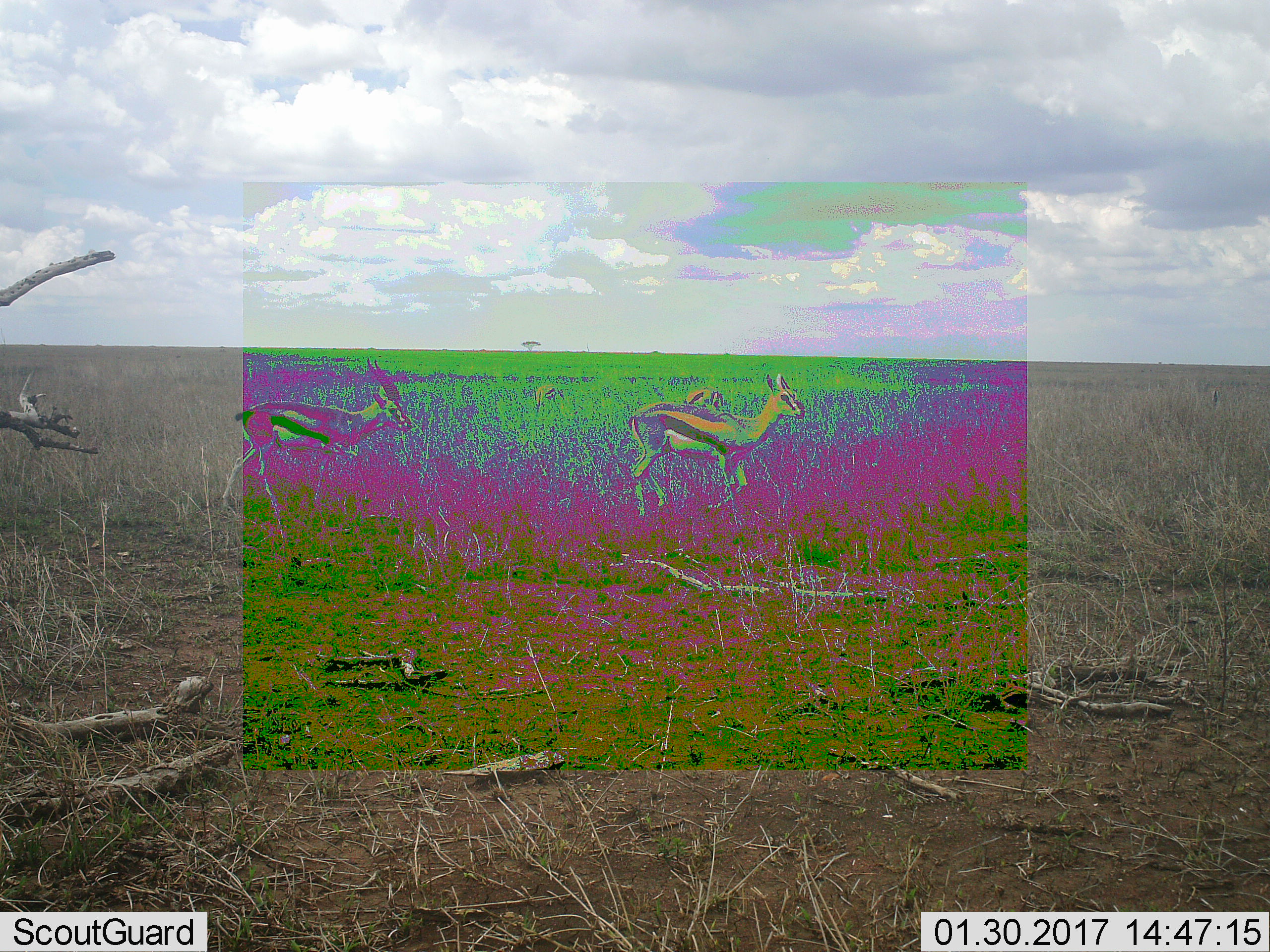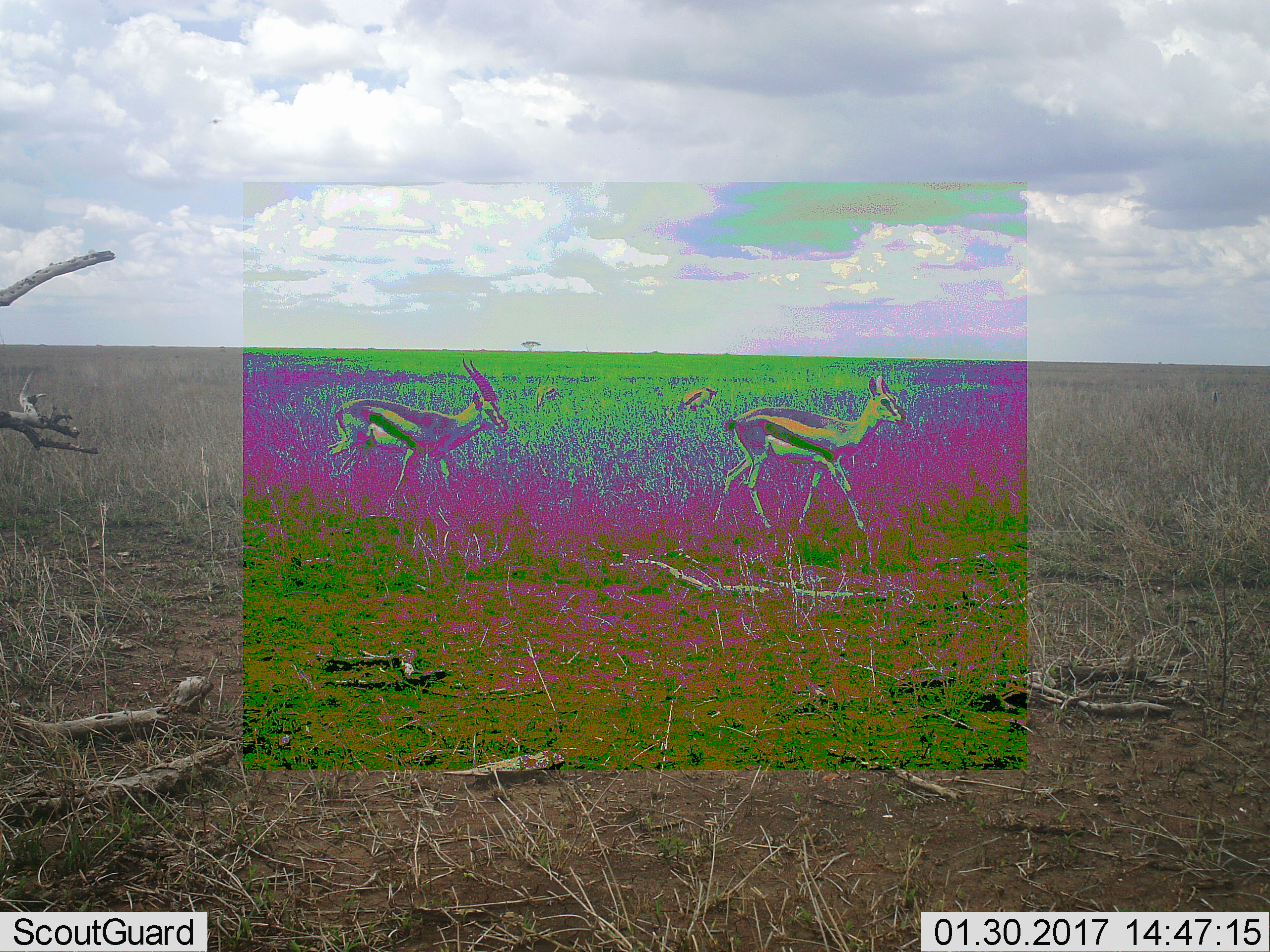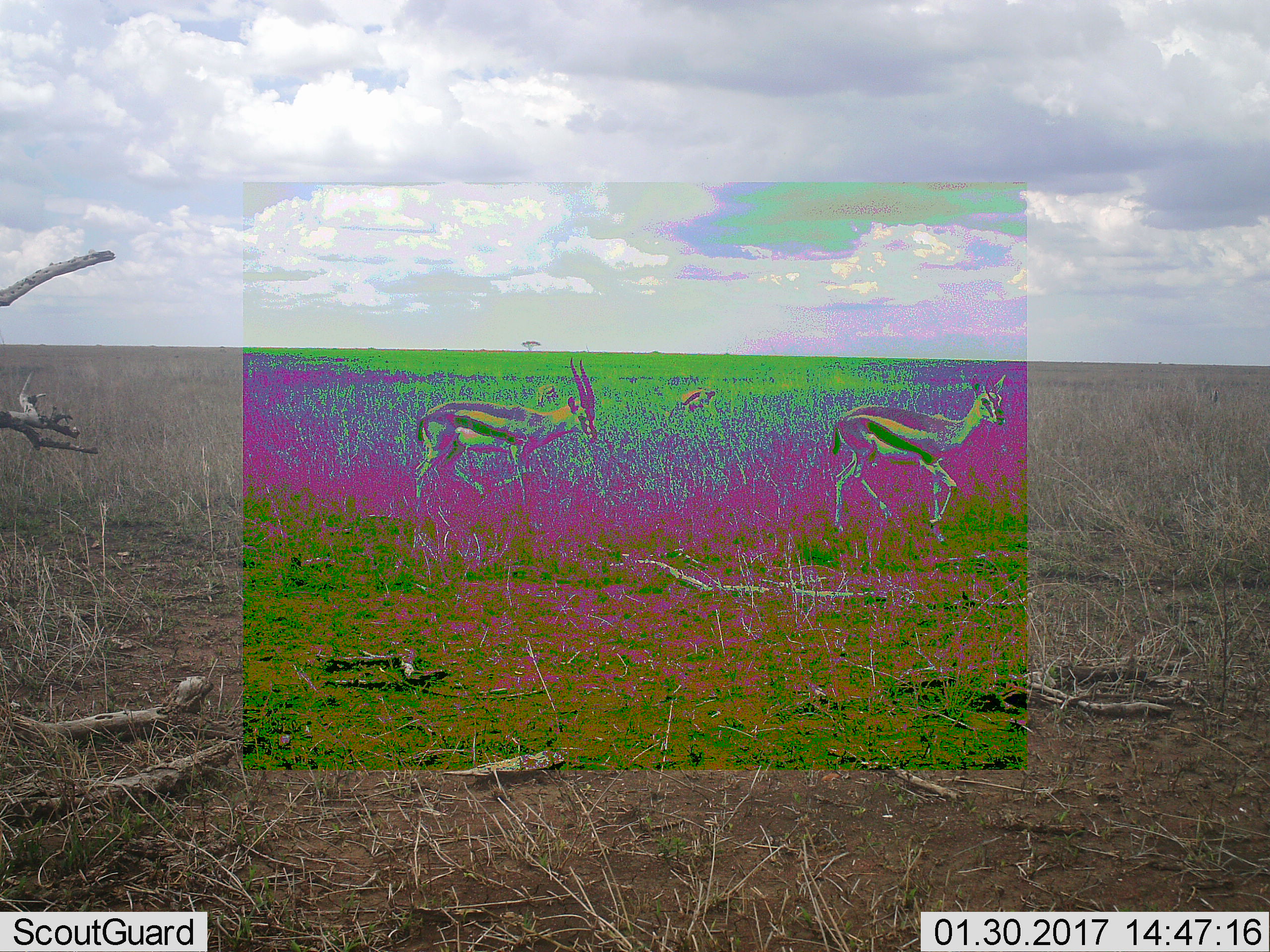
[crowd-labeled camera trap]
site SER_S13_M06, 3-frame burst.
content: unidentified animal